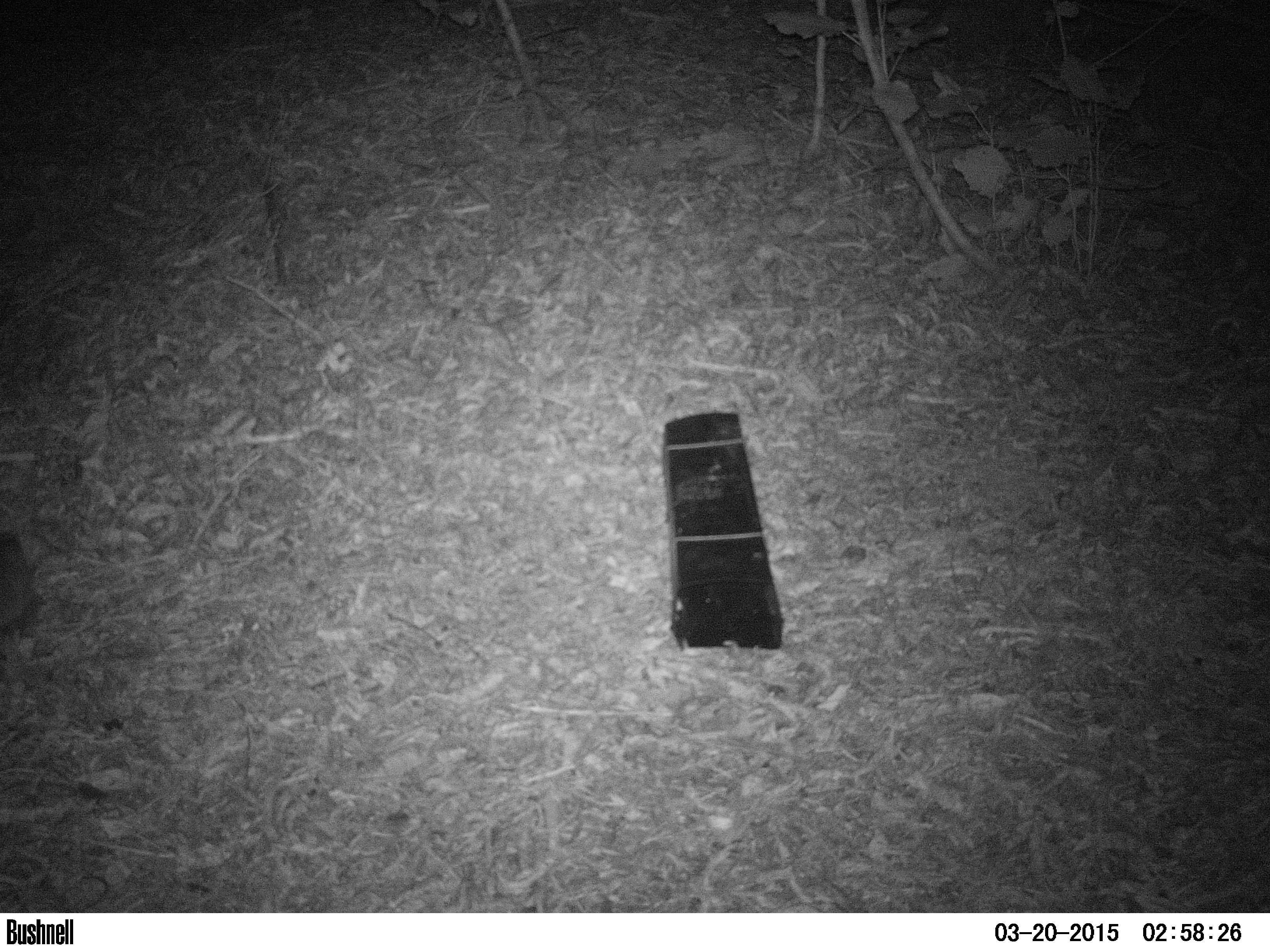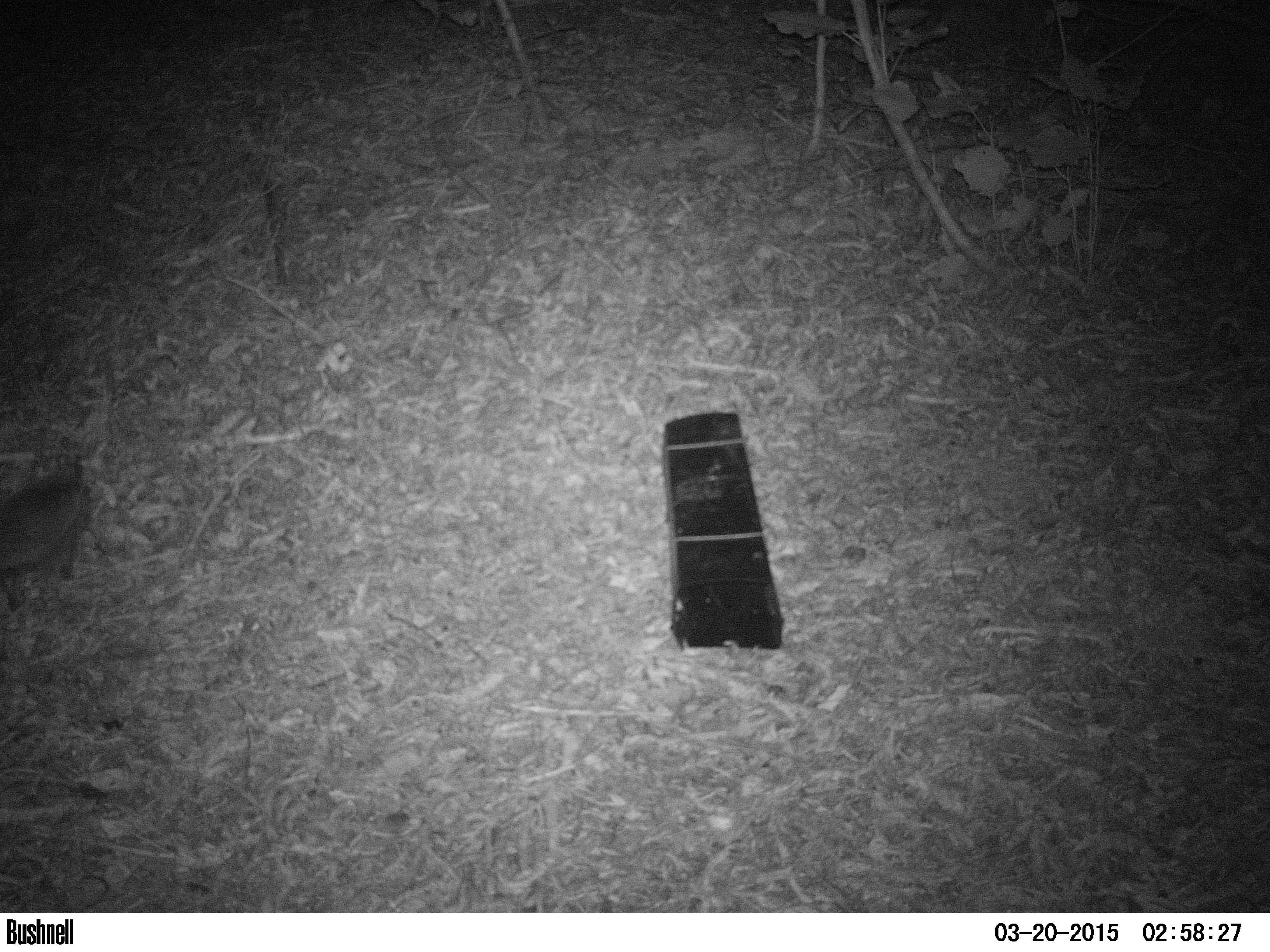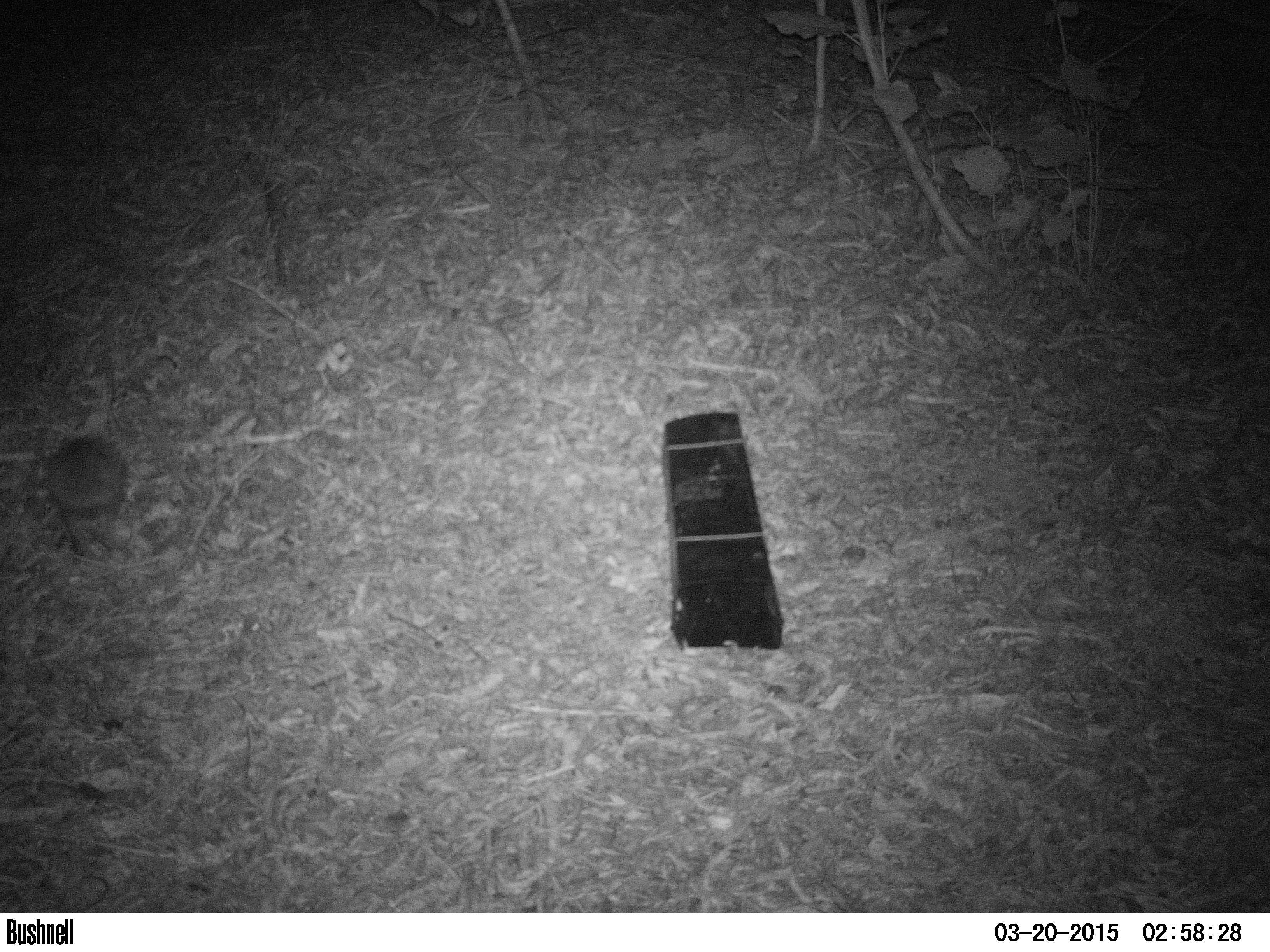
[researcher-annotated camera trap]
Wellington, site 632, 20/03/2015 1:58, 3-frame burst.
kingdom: Animalia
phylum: Chordata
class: Mammalia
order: Eulipotyphla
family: Erinaceidae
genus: Erinaceus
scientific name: Erinaceus europaeus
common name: hedgehog